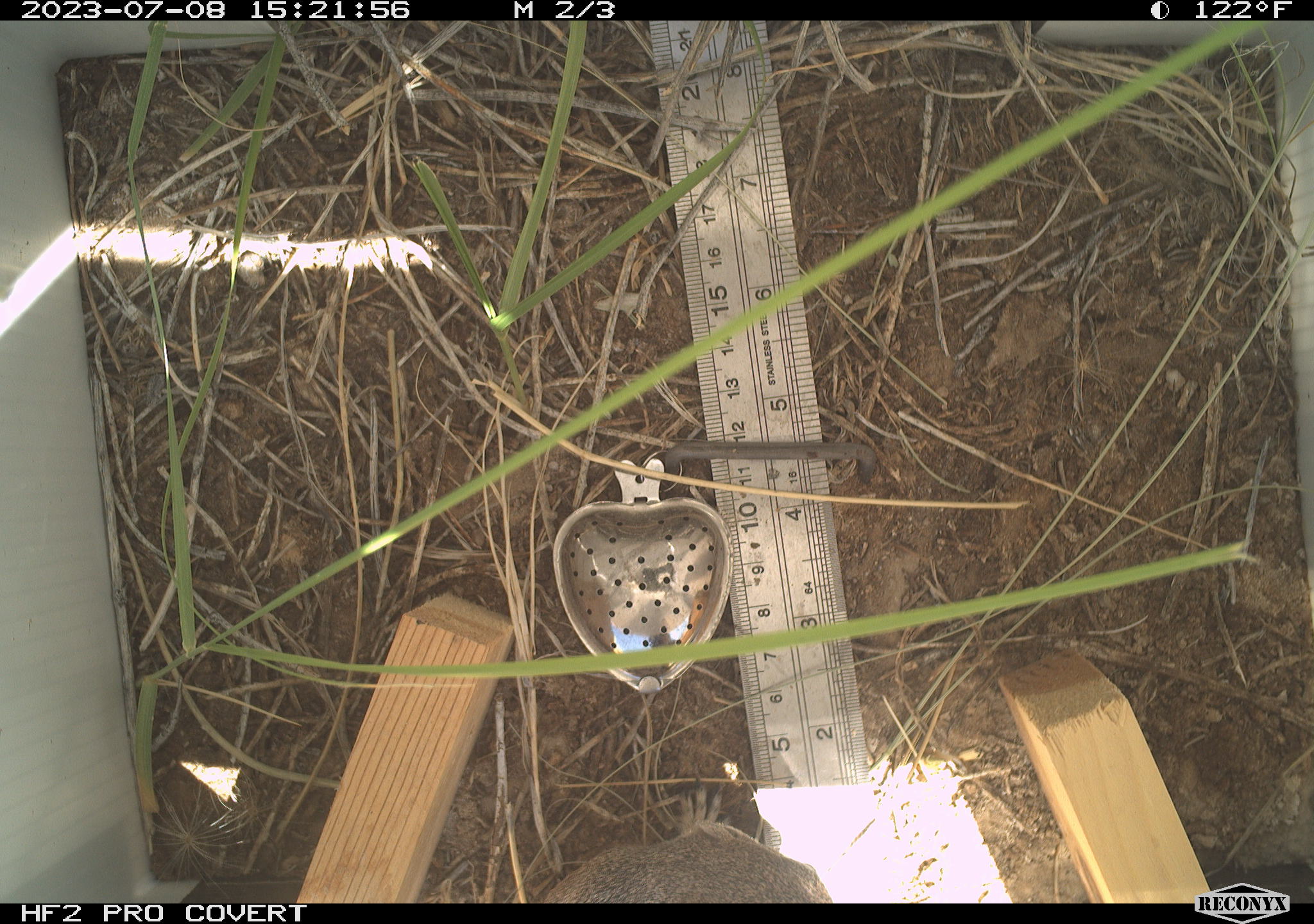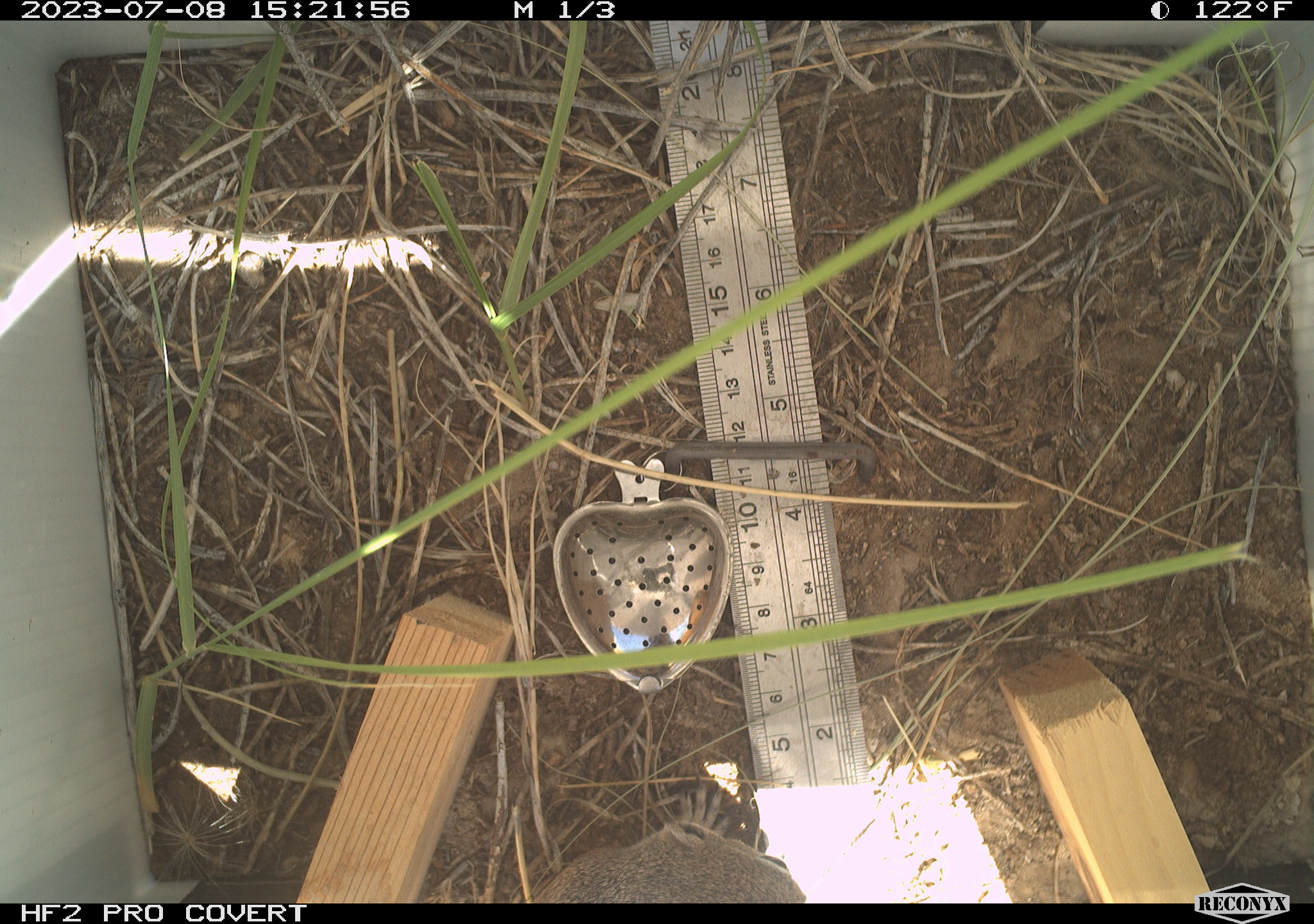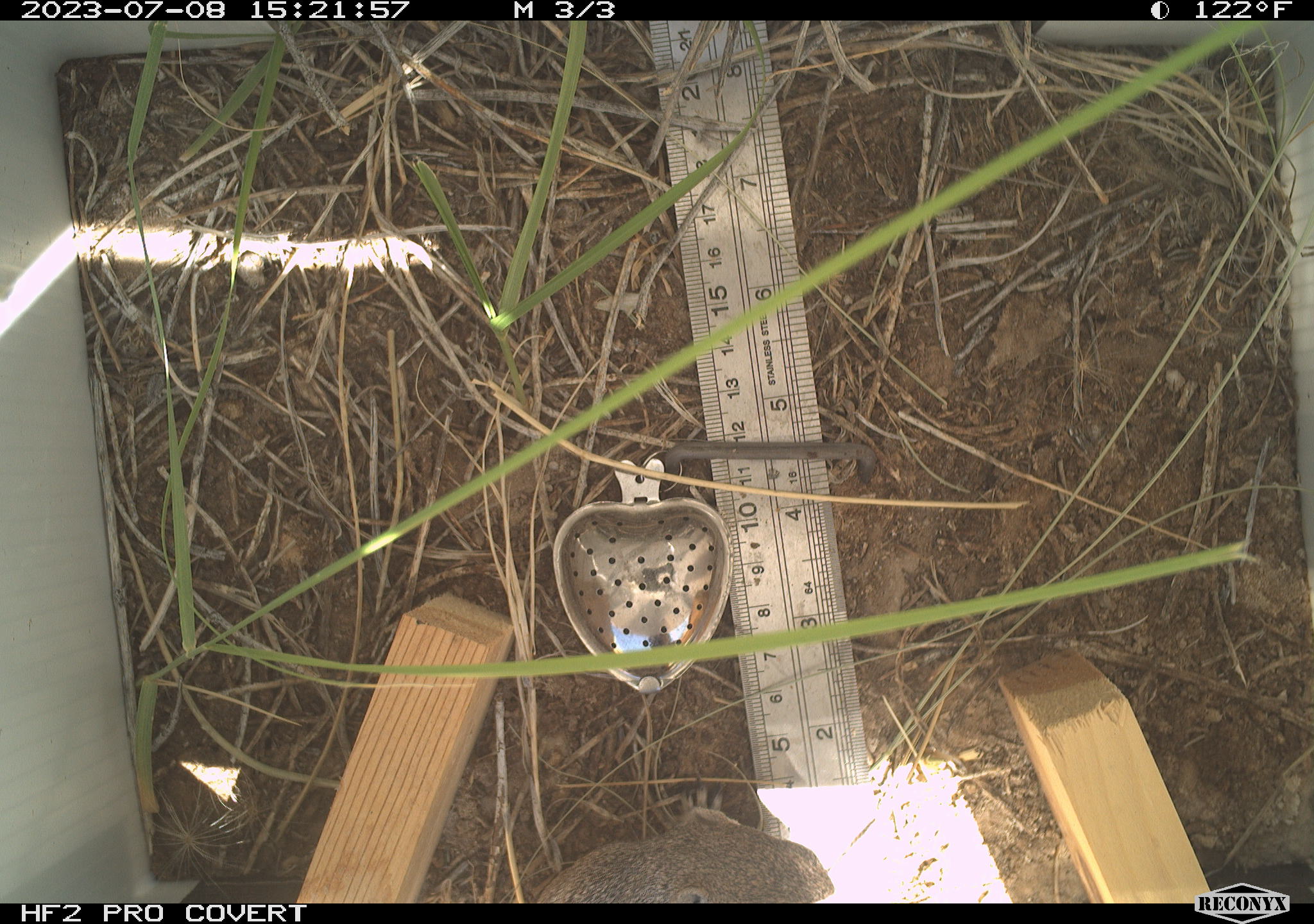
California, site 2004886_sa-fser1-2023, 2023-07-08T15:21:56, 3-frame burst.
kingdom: Animalia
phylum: Chordata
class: Mammalia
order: Rodentia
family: Sciuridae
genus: Ammospermophilus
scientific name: Ammospermophilus leucurus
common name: white-tailed antelope squirrel